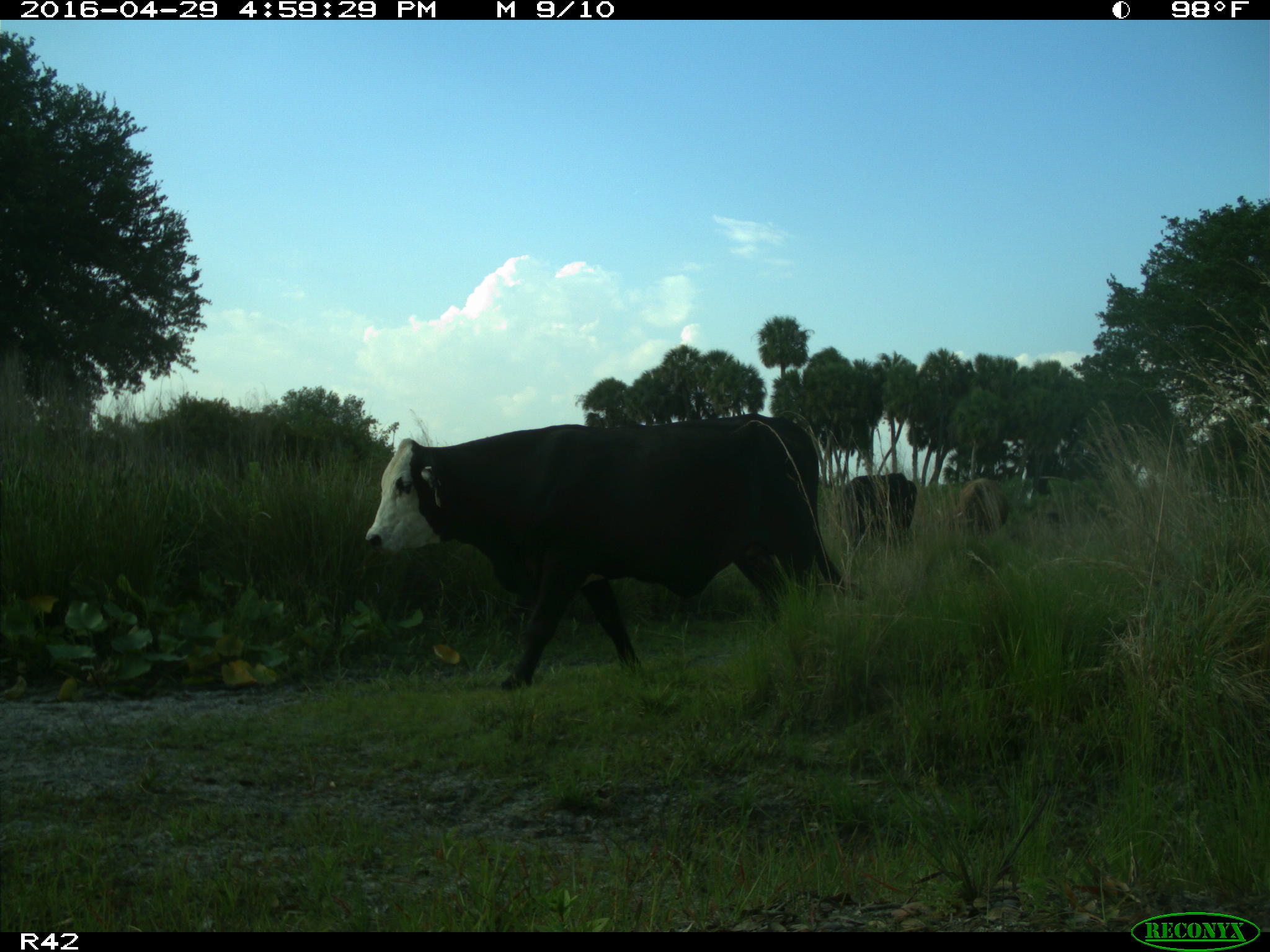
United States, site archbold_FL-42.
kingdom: Animalia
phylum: Chordata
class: Mammalia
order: Artiodactyla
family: Bovidae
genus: Bos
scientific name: Bos taurus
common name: domestic cow